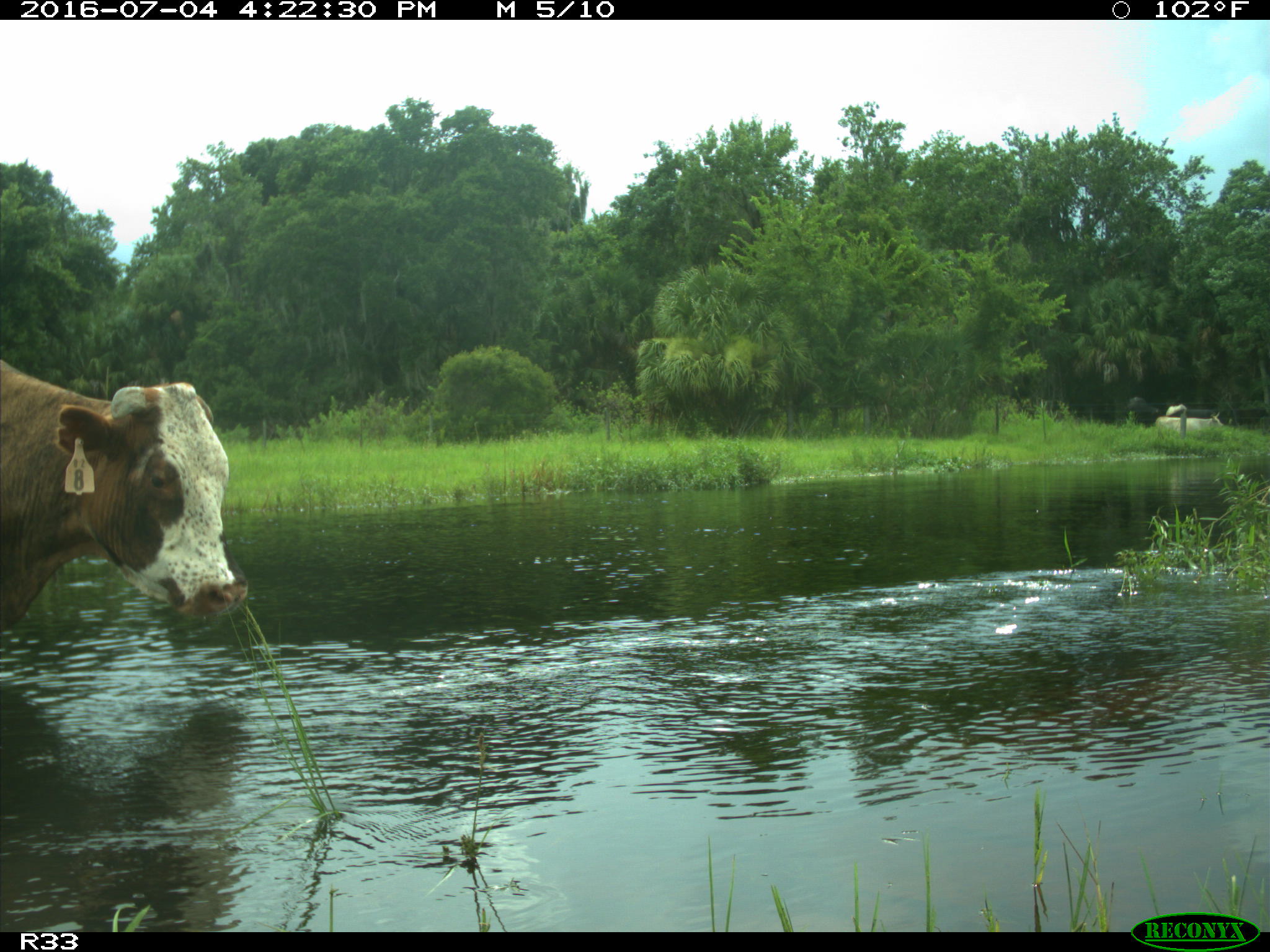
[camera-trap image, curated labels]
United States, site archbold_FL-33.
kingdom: Animalia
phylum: Chordata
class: Mammalia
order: Artiodactyla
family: Bovidae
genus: Bos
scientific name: Bos taurus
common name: domestic cow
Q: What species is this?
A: Bos taurus (domestic cow).